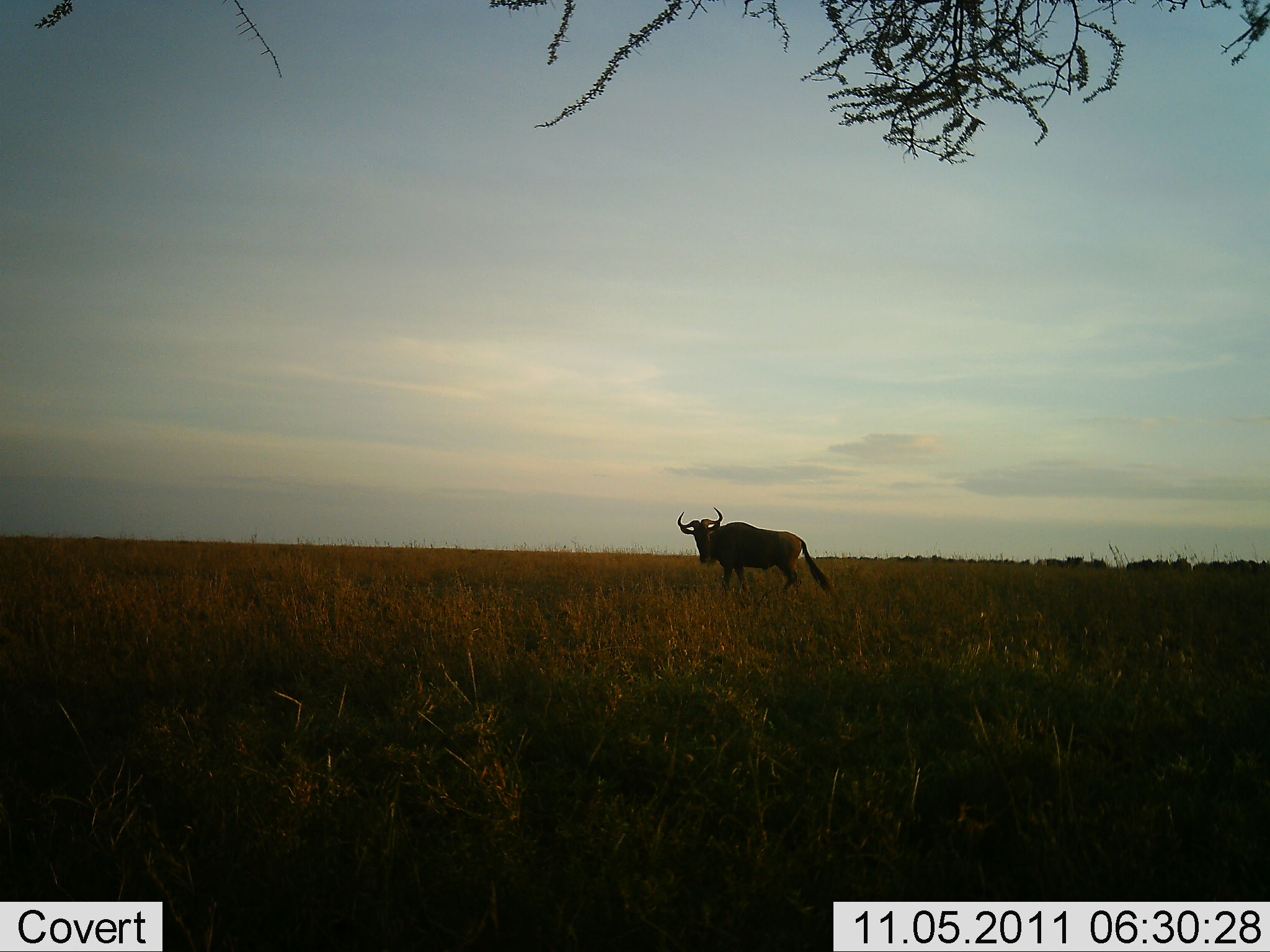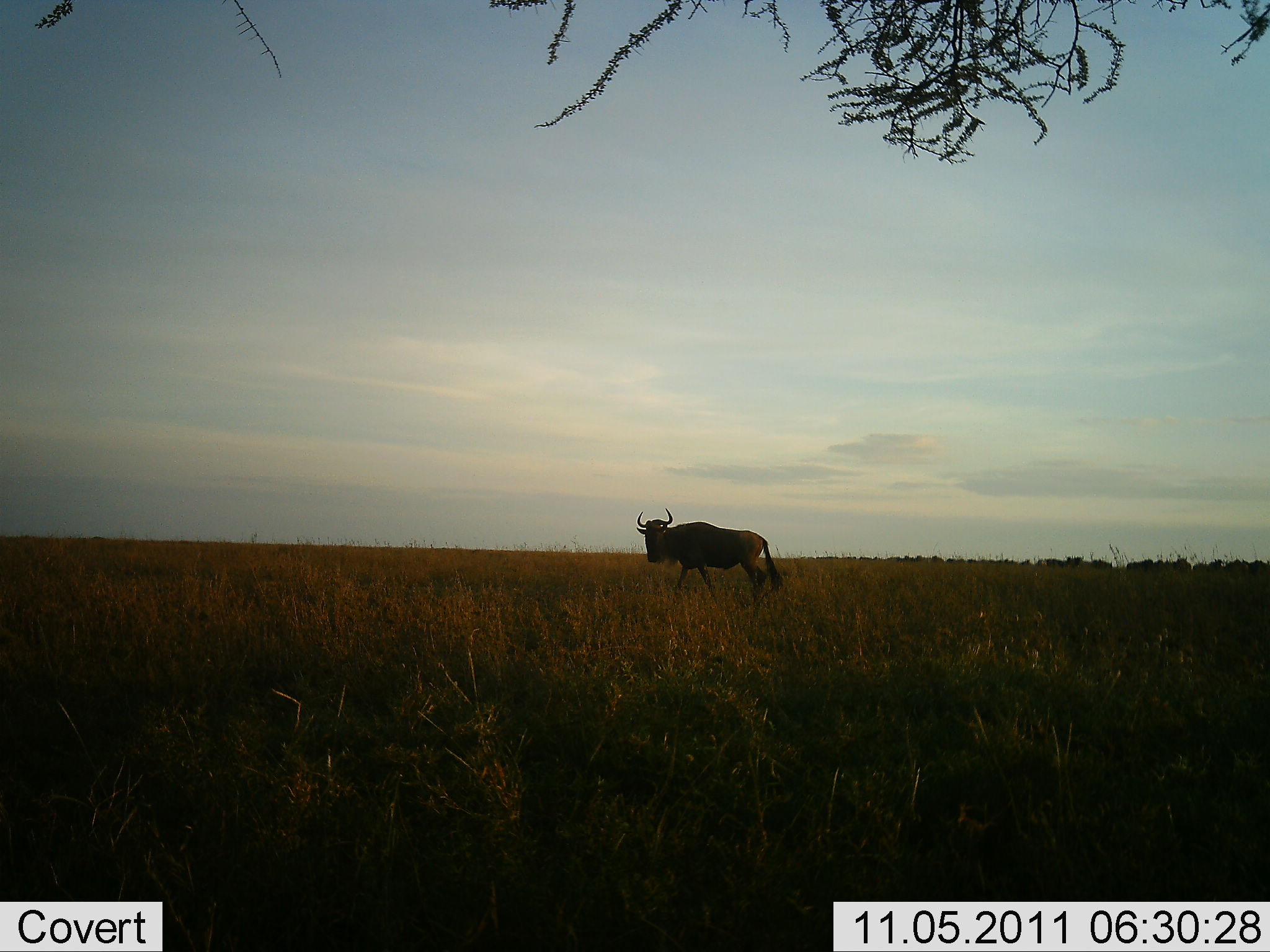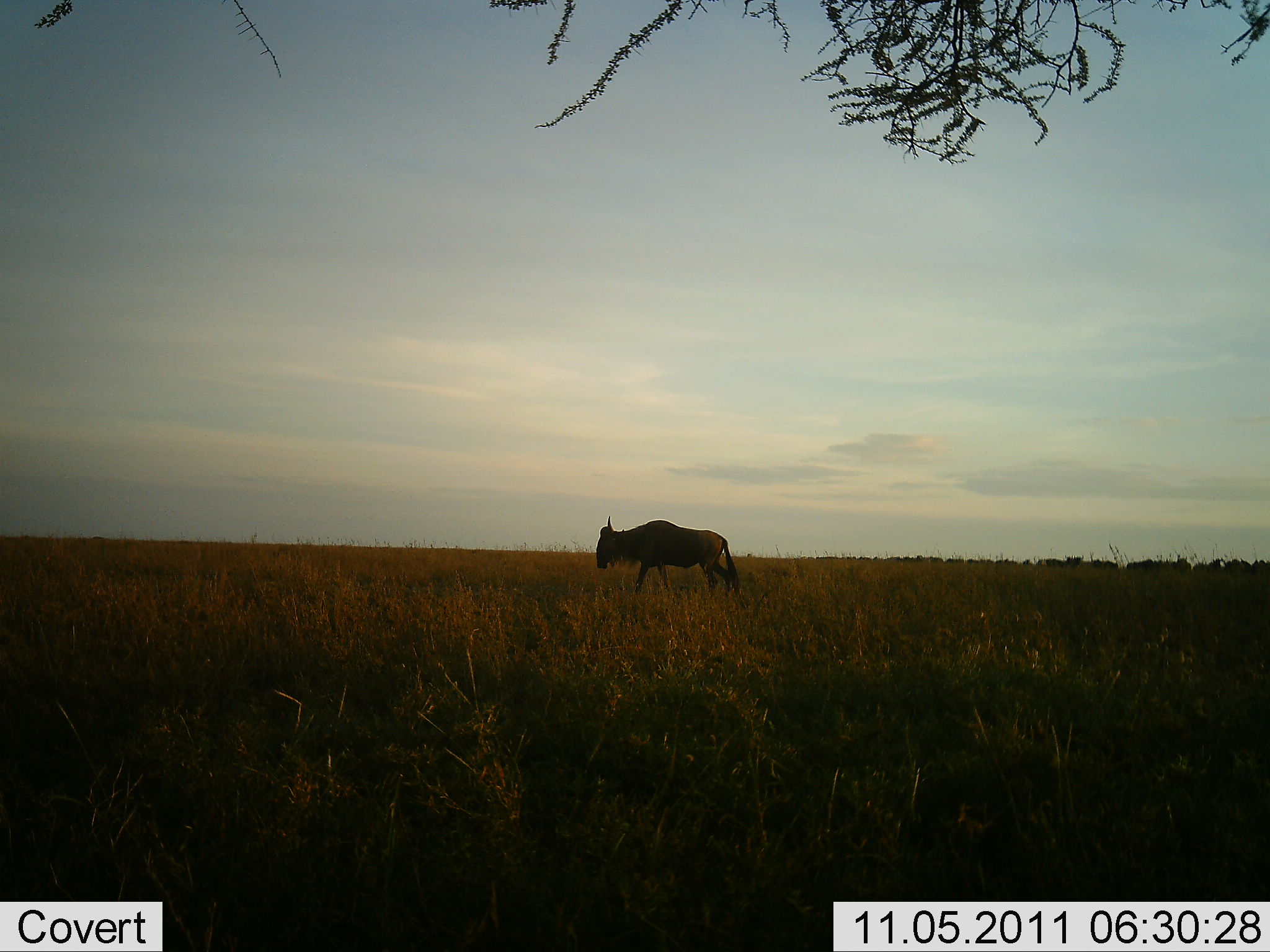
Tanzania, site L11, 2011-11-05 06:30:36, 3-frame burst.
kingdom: Animalia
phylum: Chordata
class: Mammalia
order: Artiodactyla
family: Bovidae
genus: Connochaetes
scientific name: Connochaetes taurinus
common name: blue wildebeest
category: wildebeest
Wildebeest (blue wildebeest) (Connochaetes taurinus), count 1. Behavior (volunteer vote fractions): standing 14%, resting 0%, moving 86%, interacting 0%. Young present (vote fraction): 0%. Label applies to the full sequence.